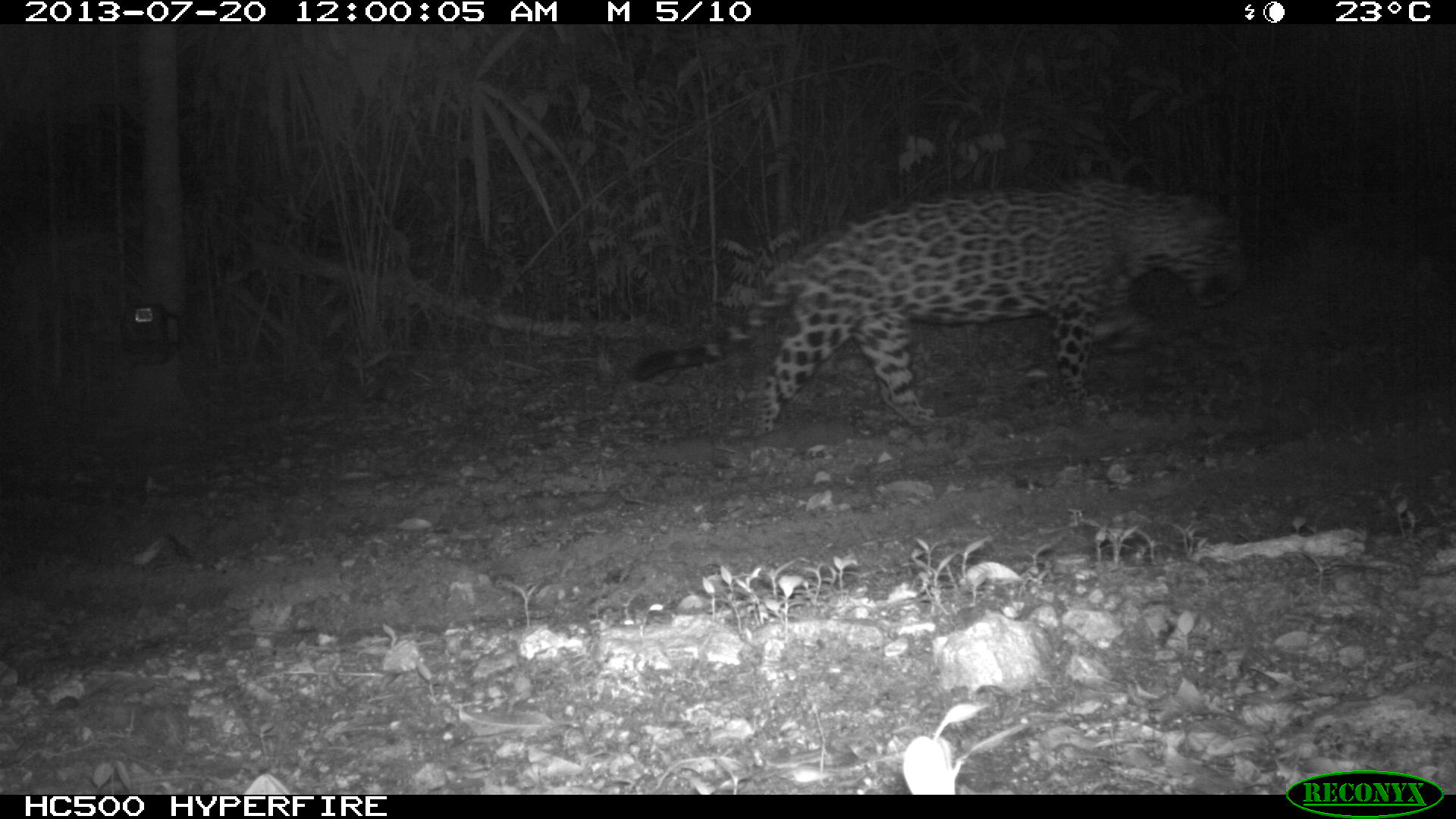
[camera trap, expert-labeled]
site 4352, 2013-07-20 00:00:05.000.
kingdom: Animalia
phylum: Chordata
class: Mammalia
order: Carnivora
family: Felidae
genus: Panthera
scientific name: Panthera onca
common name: jaguar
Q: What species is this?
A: Panthera onca (jaguar).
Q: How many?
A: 1.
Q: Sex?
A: Male.